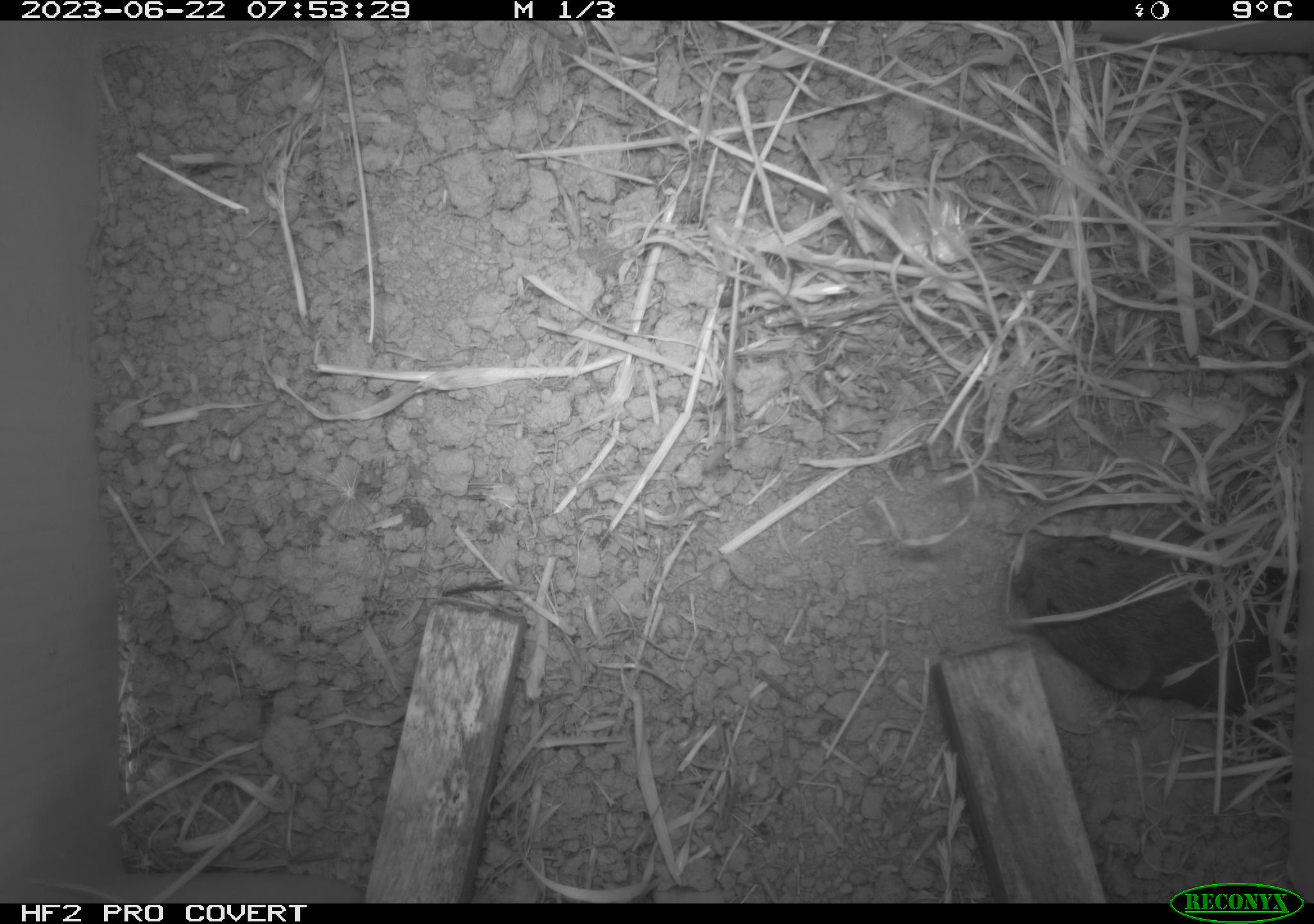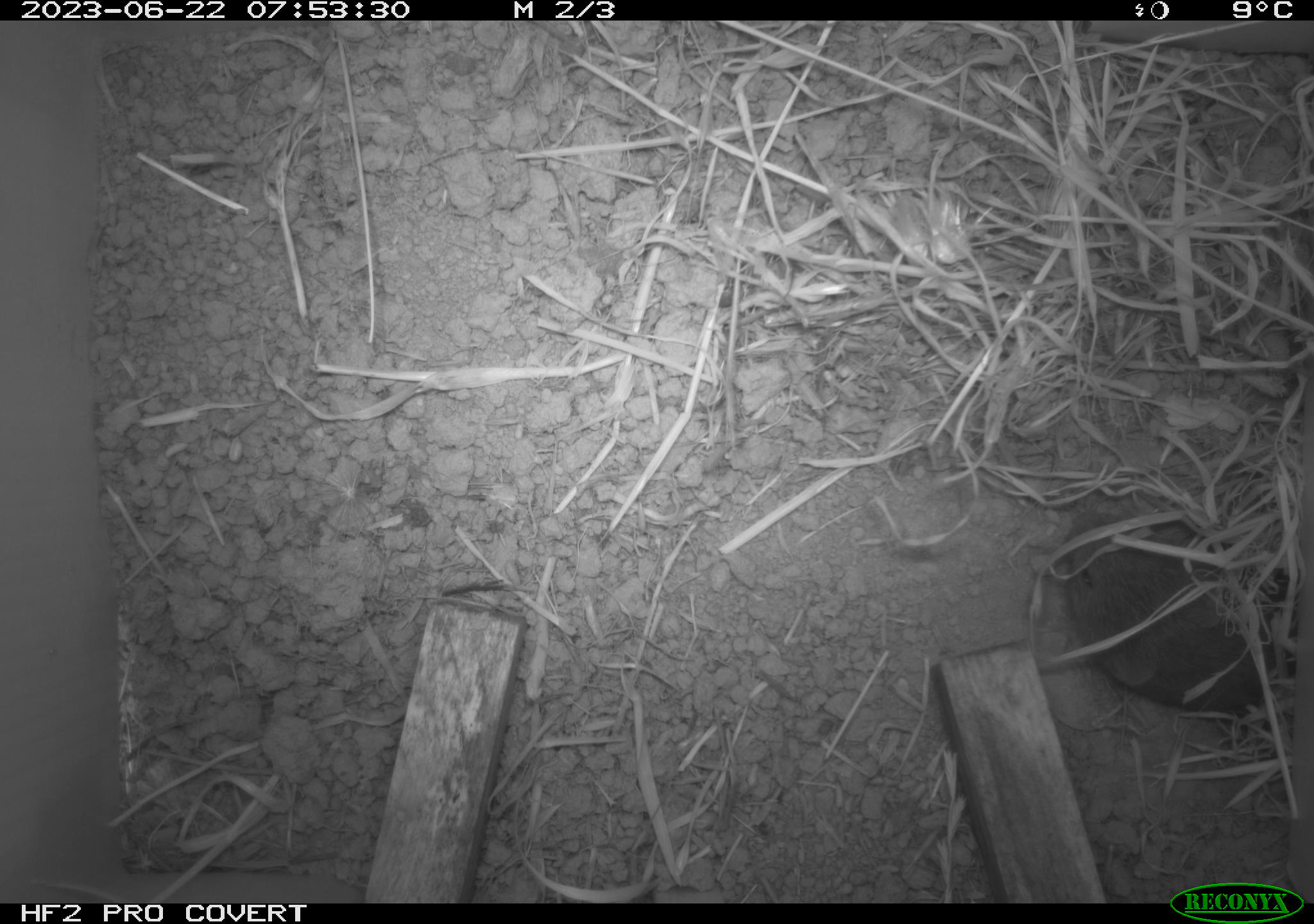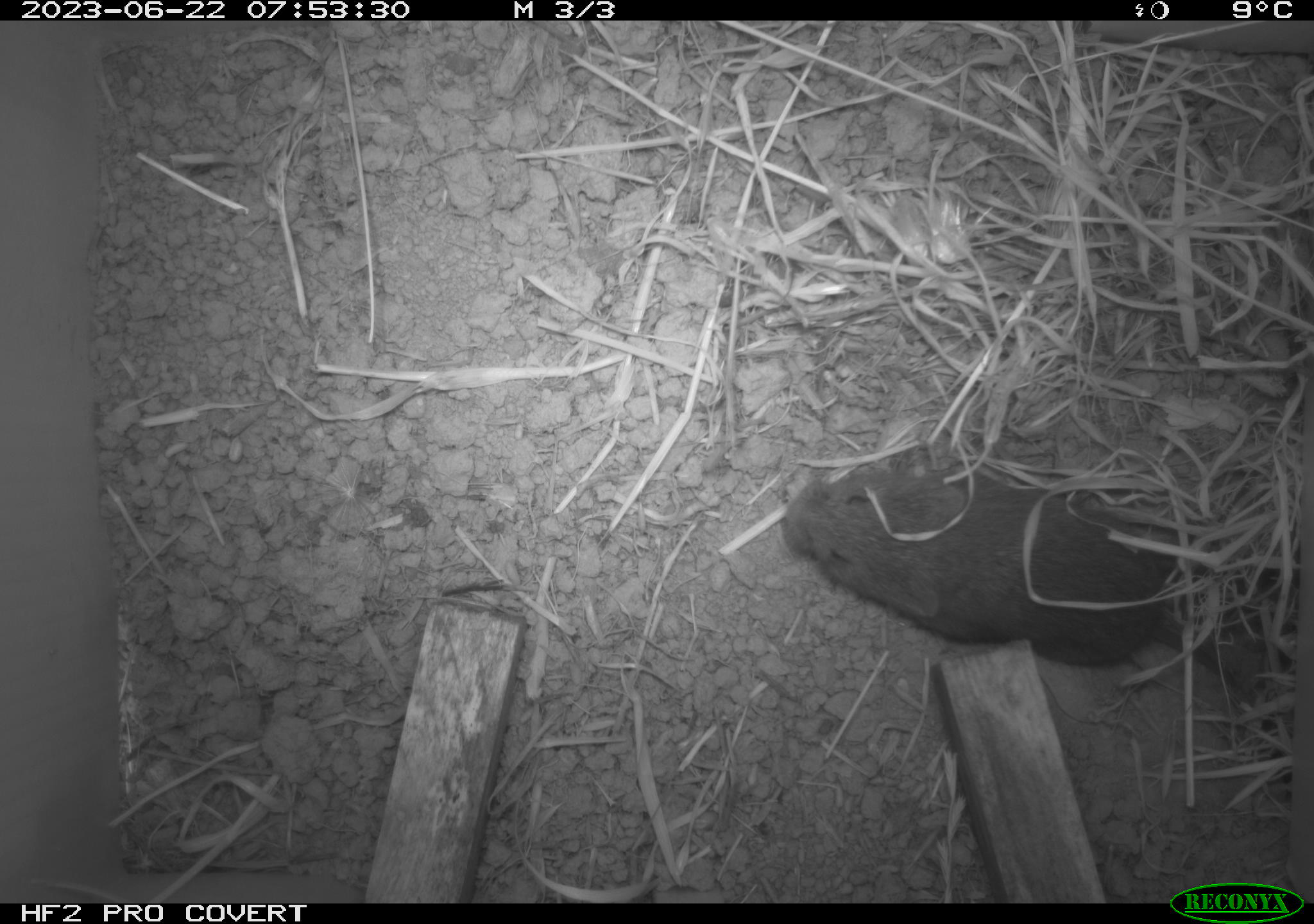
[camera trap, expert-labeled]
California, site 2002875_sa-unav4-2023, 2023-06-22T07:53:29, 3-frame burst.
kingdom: Animalia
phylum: Chordata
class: Mammalia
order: Rodentia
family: Cricetidae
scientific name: Arvicolinae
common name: voles, lemmings, and muskrats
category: arvicolinae subfamily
Arvicolinae subfamily (voles, lemmings, and muskrats) (Arvicolinae).